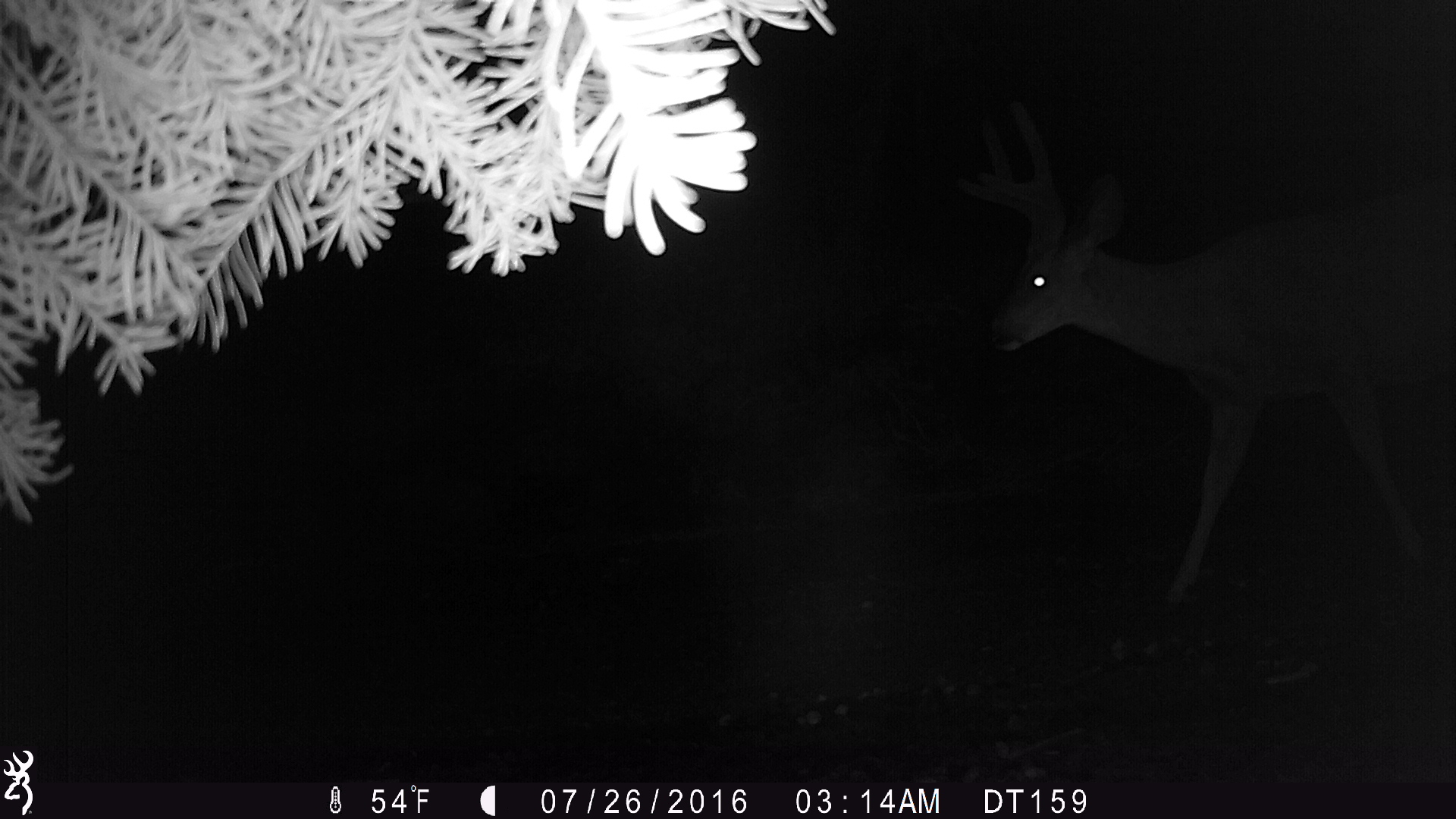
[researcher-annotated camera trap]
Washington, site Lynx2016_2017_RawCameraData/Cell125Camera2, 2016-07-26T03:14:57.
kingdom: Animalia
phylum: Chordata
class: Mammalia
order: Artiodactyla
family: Cervidae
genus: Odocoileus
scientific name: Odocoileus hemionus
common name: mule deer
Odocoileus hemionus (mule deer). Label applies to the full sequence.